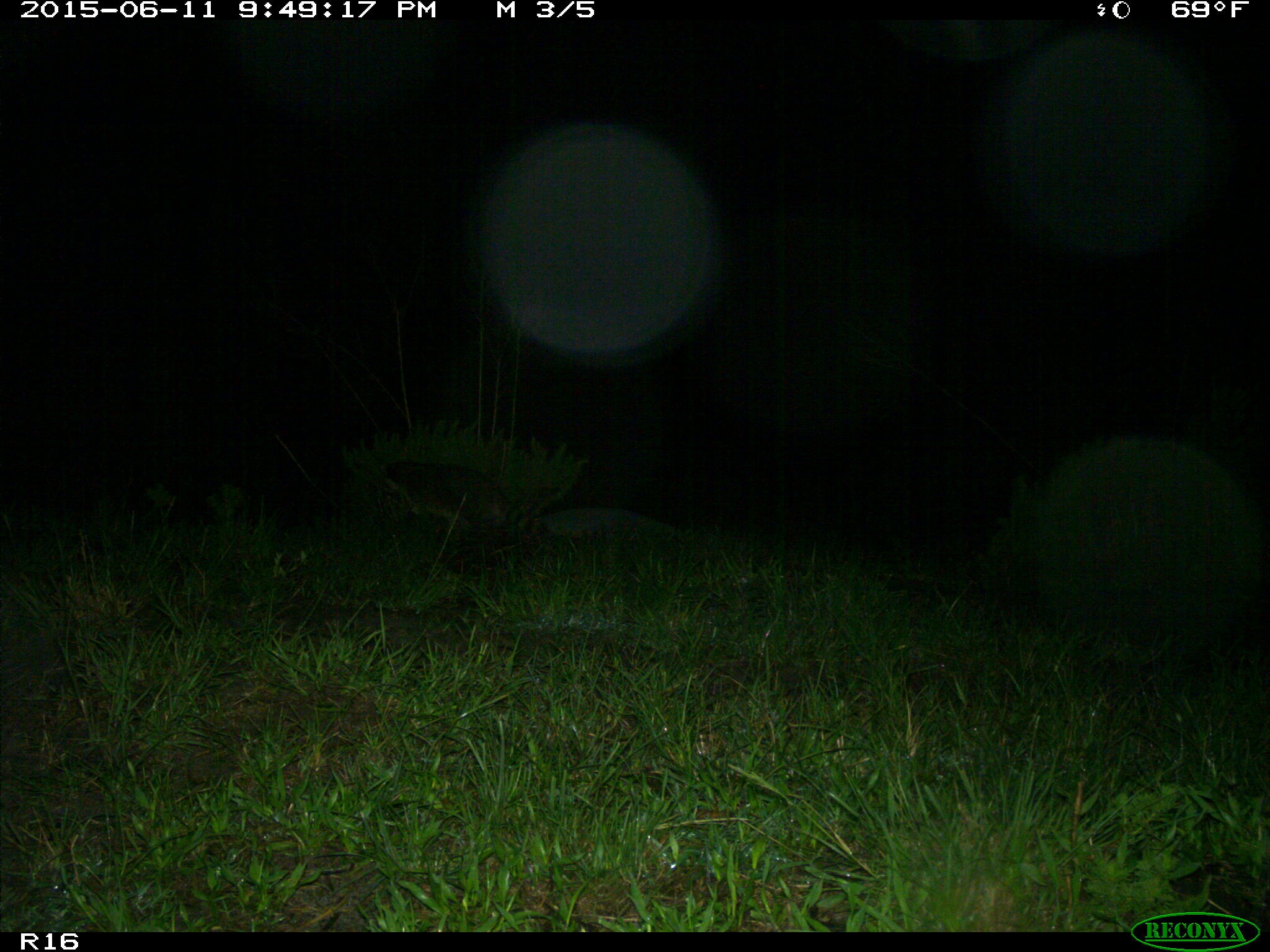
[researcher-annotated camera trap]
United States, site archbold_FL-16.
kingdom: Animalia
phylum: Chordata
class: Mammalia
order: Carnivora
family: Procyonidae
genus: Procyon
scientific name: Procyon lotor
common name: common raccoon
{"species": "Procyon lotor (common raccoon)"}